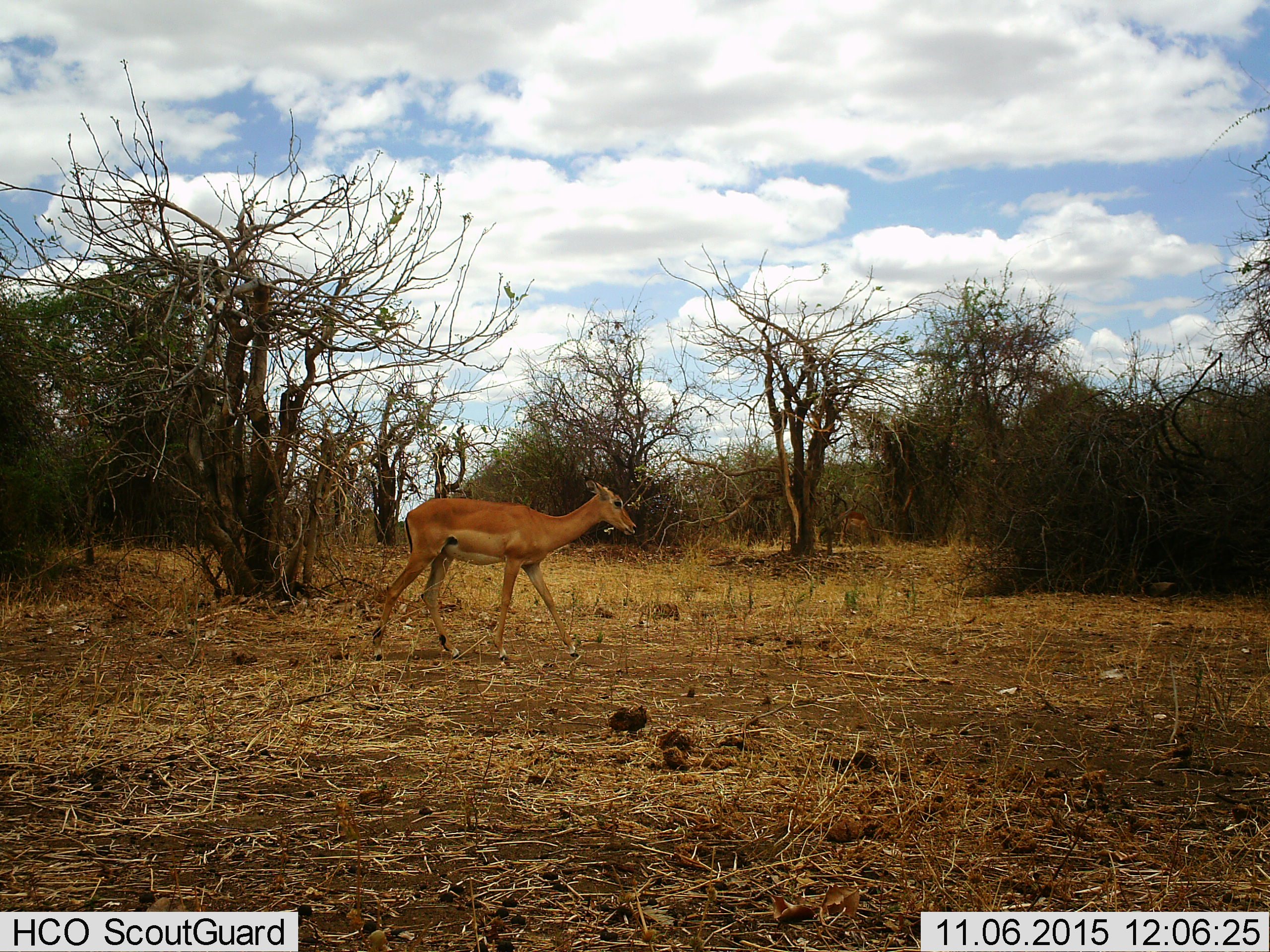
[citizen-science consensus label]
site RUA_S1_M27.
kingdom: Animalia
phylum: Chordata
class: Mammalia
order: Artiodactyla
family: Bovidae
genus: Aepyceros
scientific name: Aepyceros melampus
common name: impala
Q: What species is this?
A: Impala (Aepyceros melampus).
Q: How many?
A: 2.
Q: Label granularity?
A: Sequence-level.